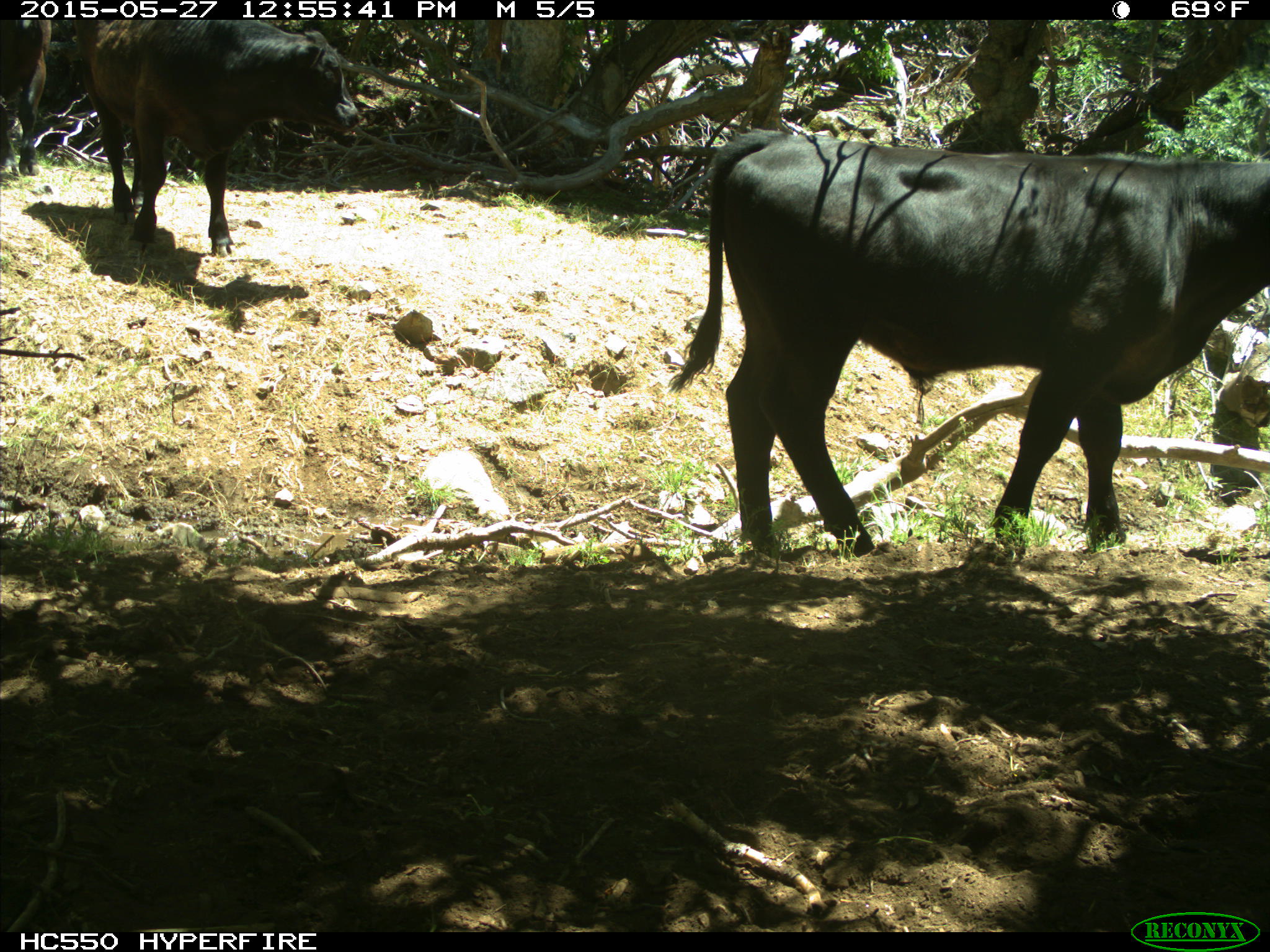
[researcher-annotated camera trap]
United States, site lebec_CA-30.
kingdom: Animalia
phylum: Chordata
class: Mammalia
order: Artiodactyla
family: Bovidae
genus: Bos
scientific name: Bos taurus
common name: domestic cow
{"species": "Bos taurus (domestic cow)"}